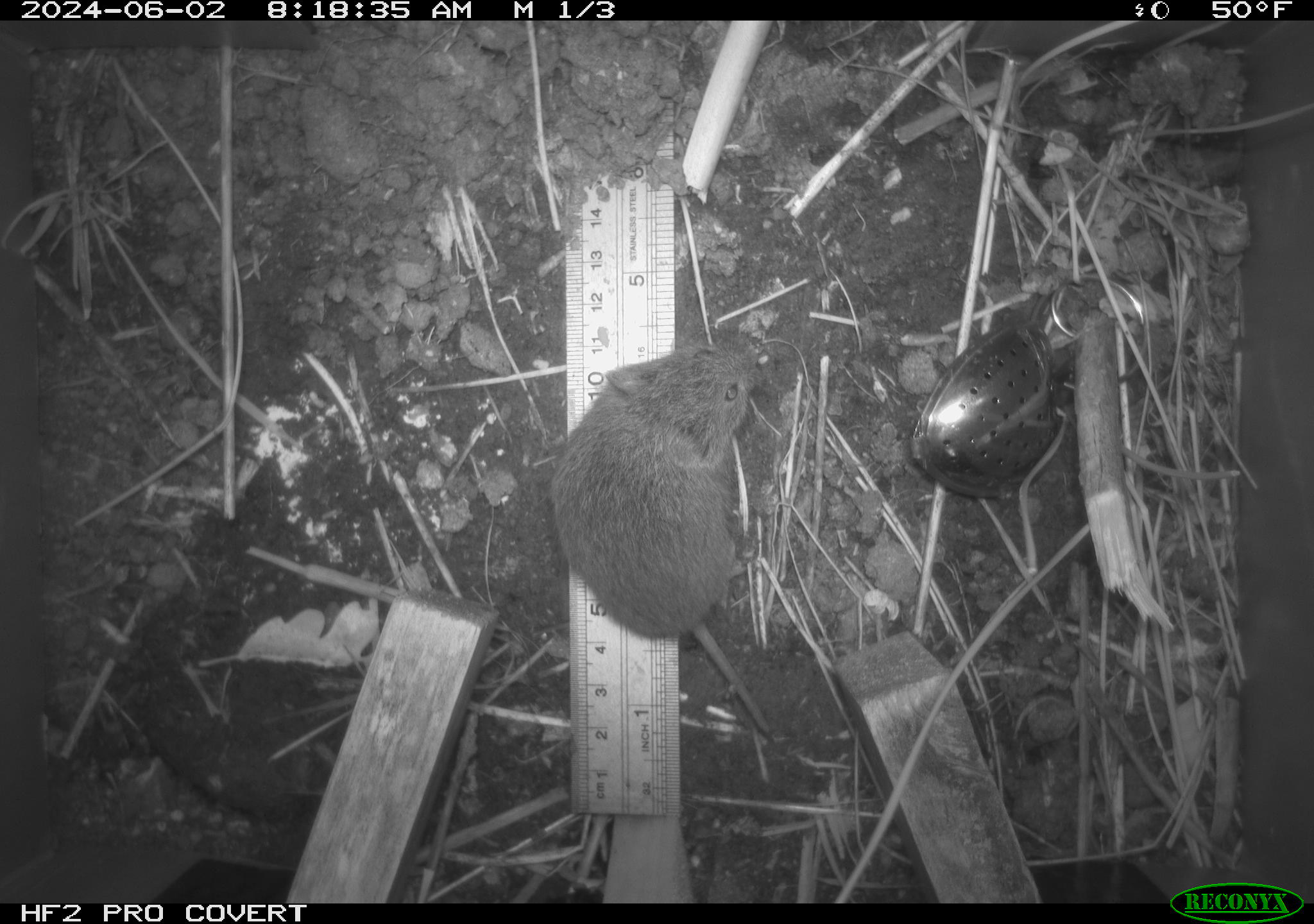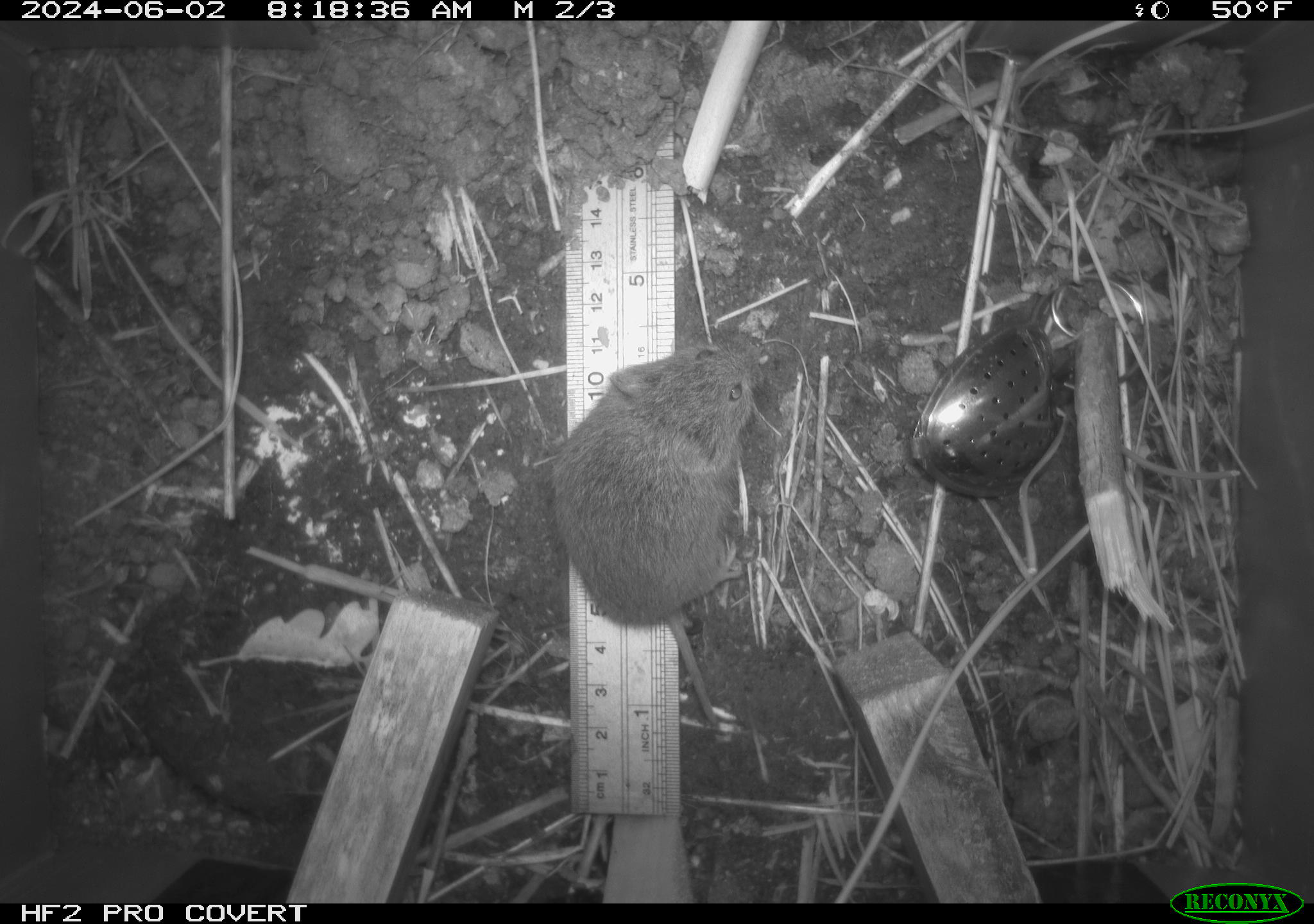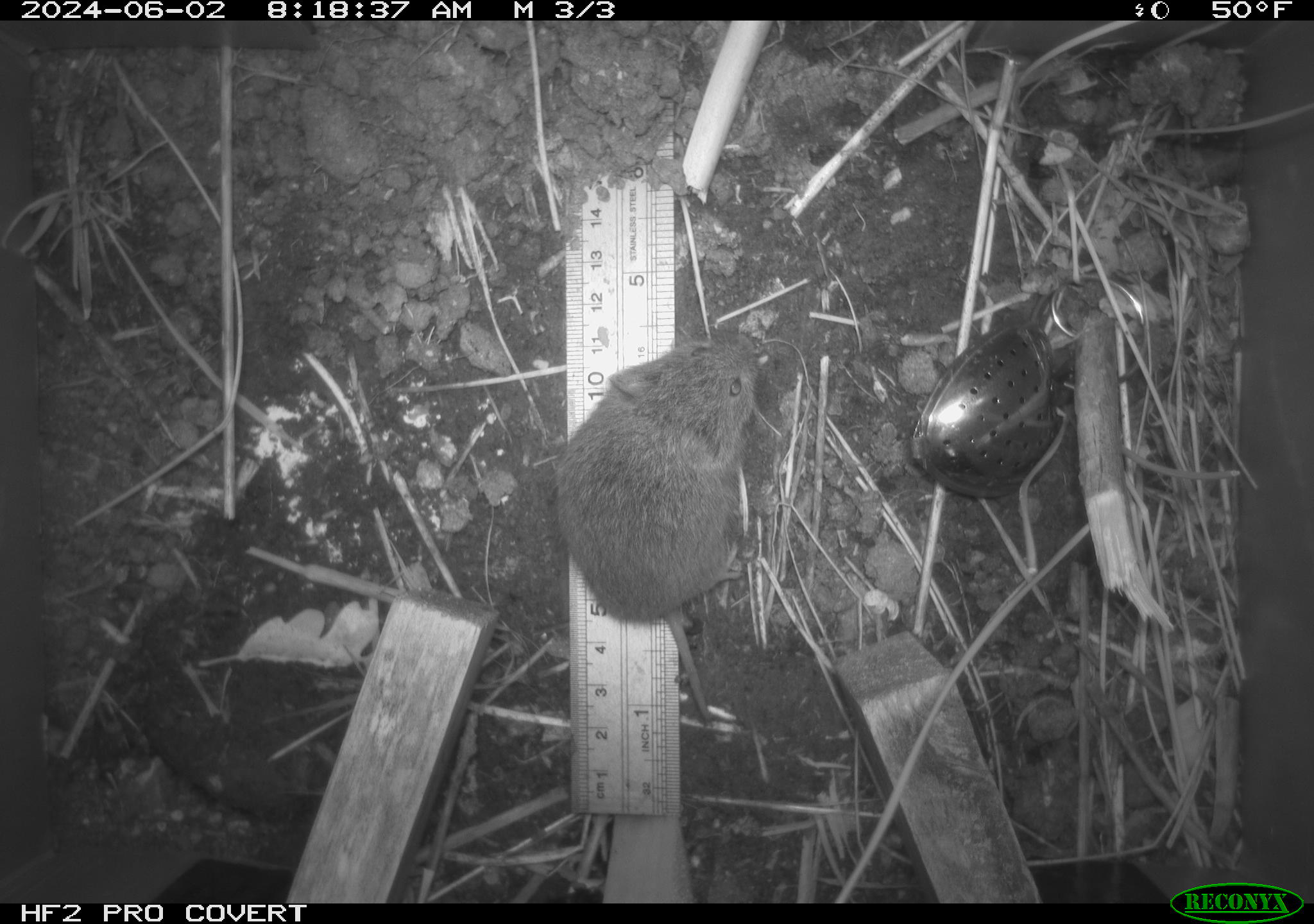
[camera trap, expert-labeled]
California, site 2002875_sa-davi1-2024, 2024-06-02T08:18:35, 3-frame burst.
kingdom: Animalia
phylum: Chordata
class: Mammalia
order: Rodentia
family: Cricetidae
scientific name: Arvicolinae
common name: voles, lemmings, and muskrats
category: arvicolinae subfamily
Arvicolinae subfamily (voles, lemmings, and muskrats) (Arvicolinae).